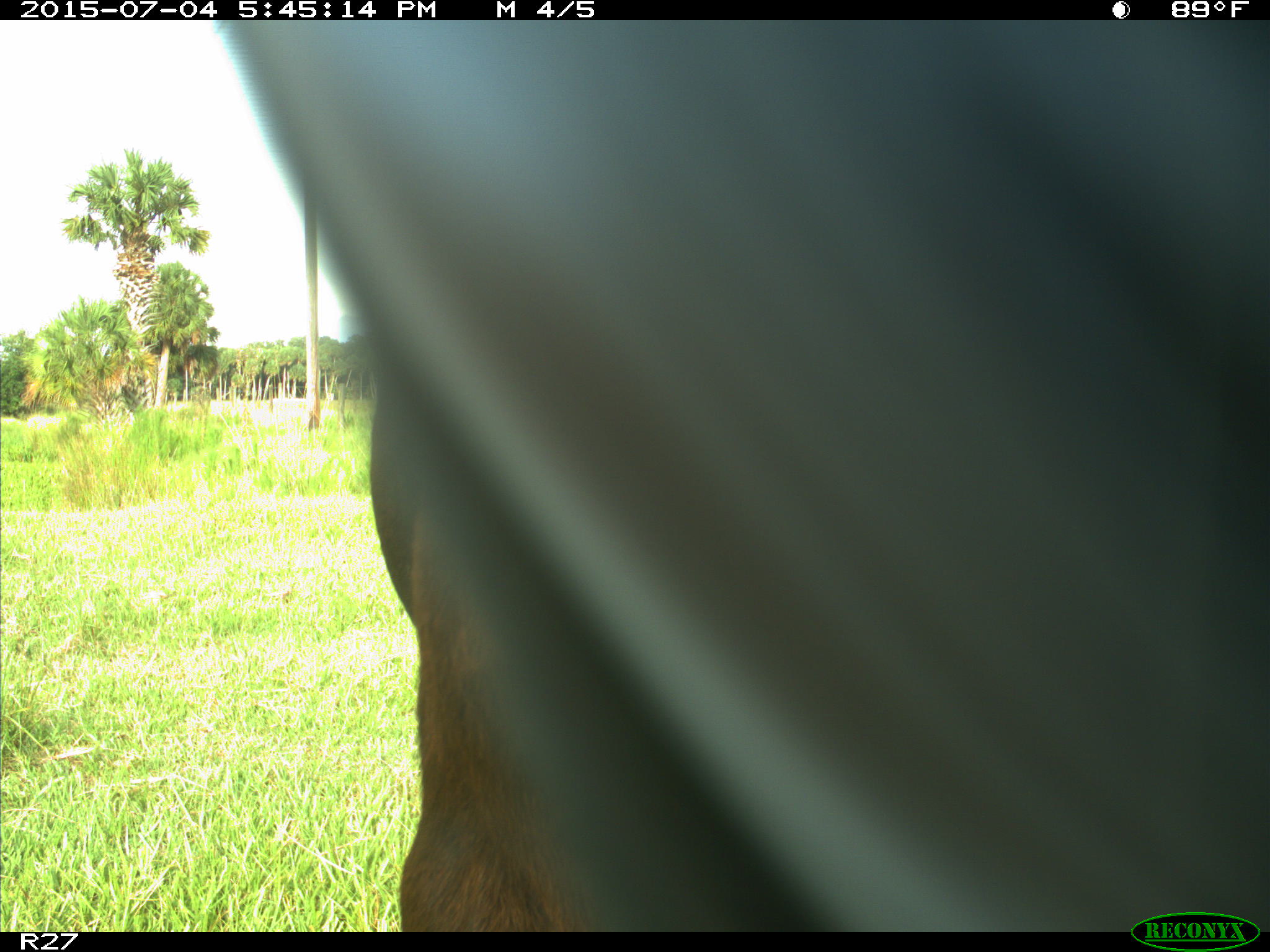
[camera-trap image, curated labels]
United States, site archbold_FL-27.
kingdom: Animalia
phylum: Chordata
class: Mammalia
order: Artiodactyla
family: Bovidae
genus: Bos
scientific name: Bos taurus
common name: domestic cow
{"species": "Bos taurus (domestic cow)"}